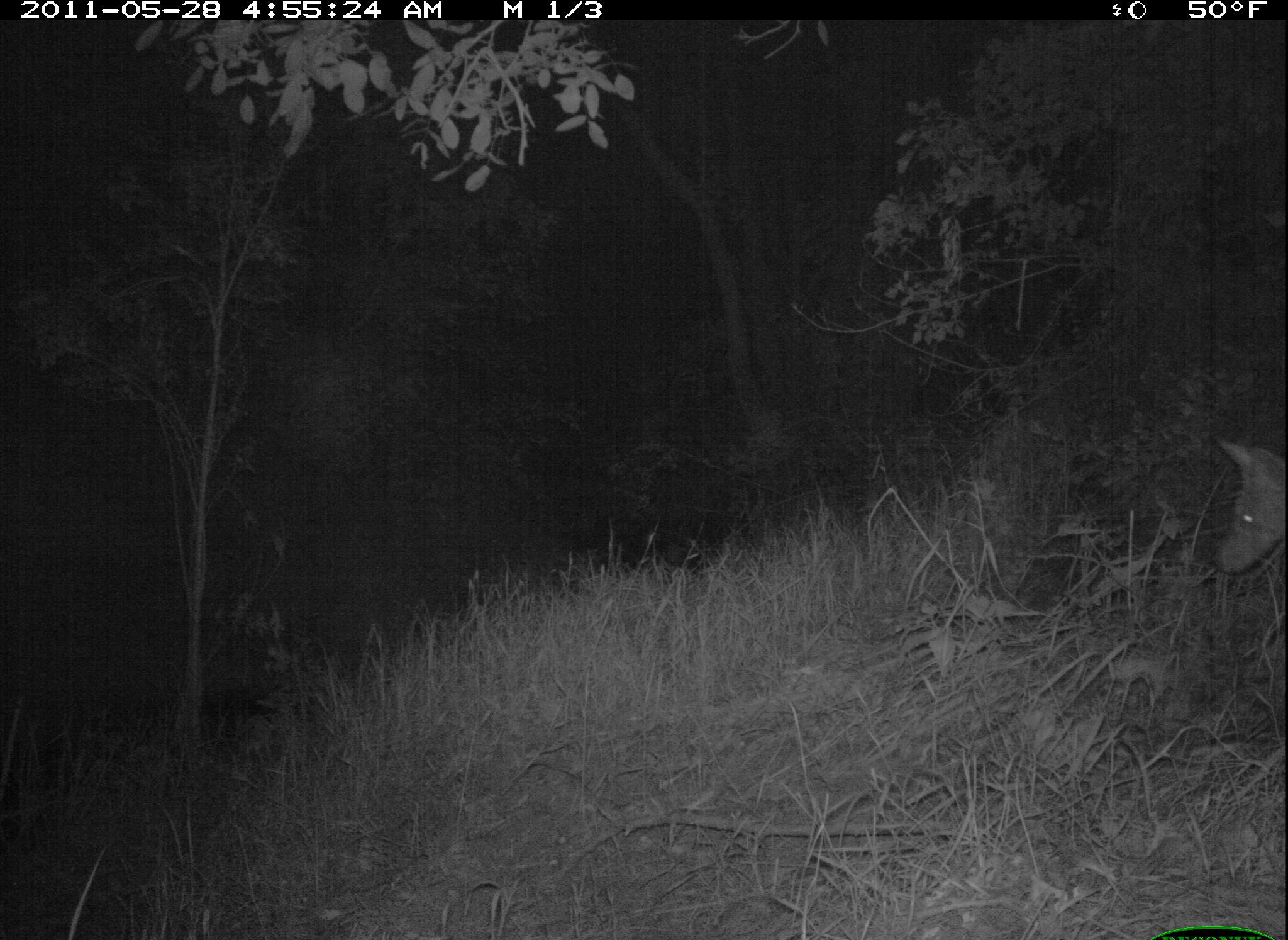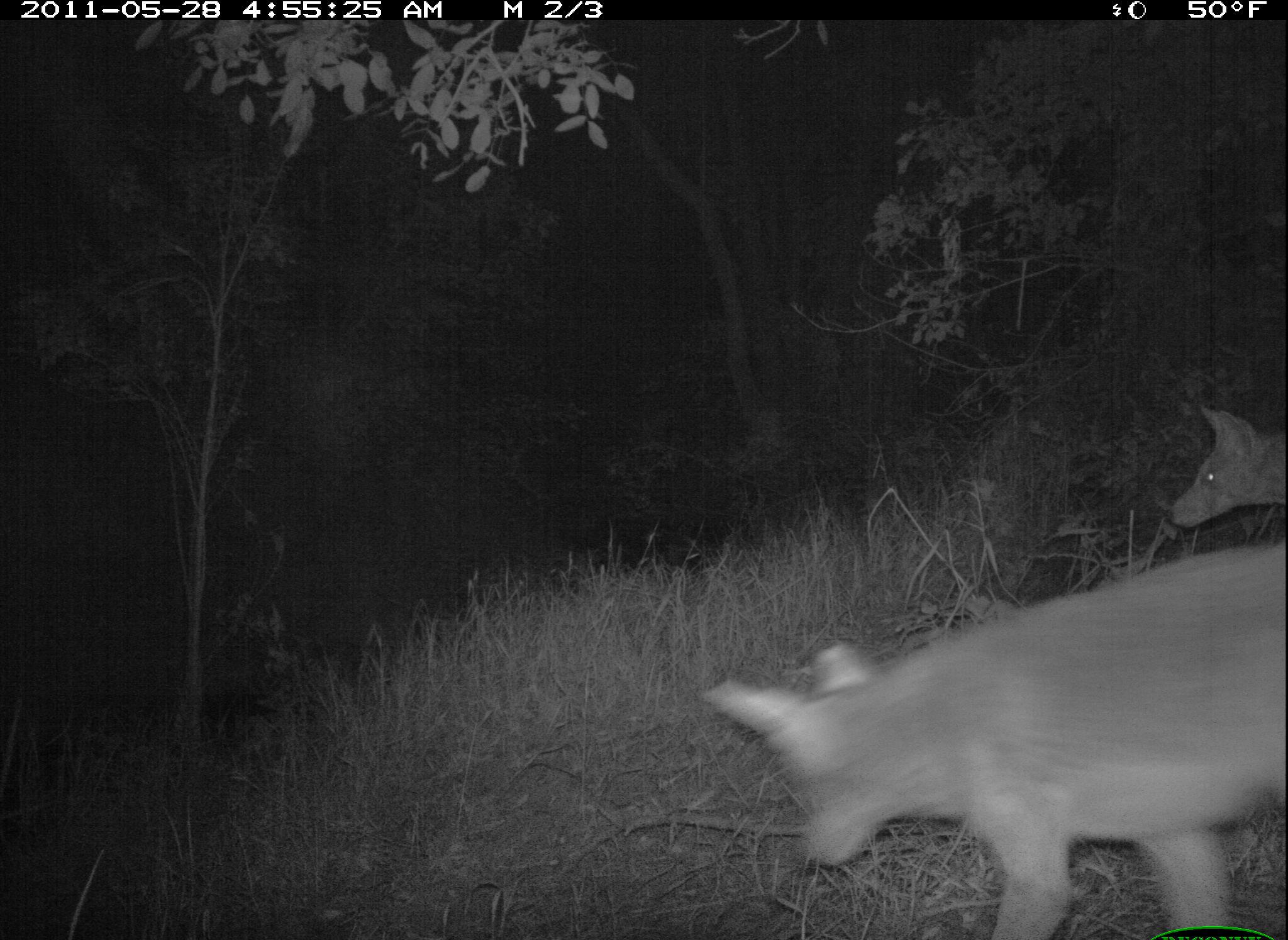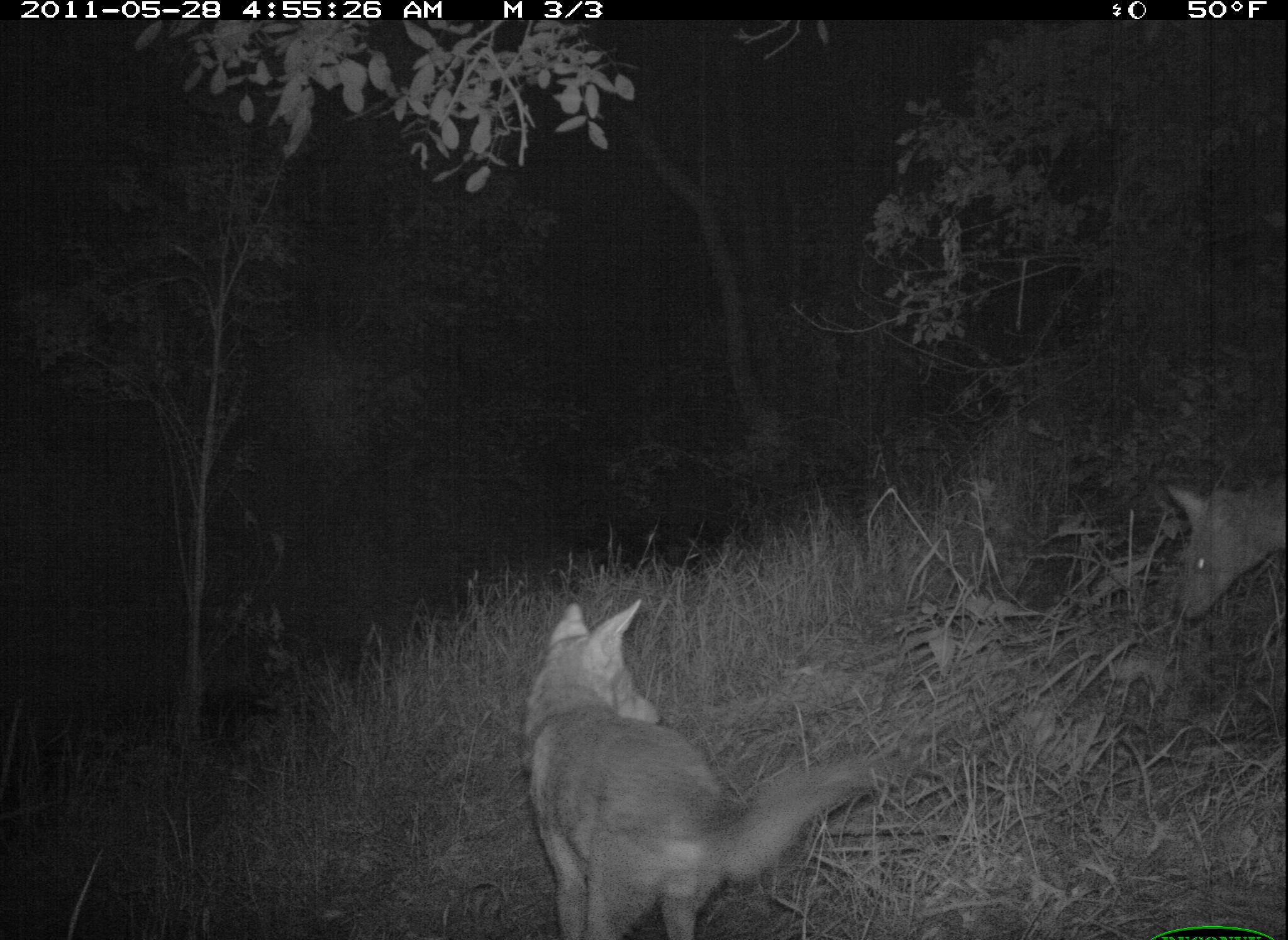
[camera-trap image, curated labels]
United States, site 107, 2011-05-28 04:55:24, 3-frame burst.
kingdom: Animalia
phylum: Chordata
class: Mammalia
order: Carnivora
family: Canidae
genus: Canis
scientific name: Canis latrans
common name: coyote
Coyote (Canis latrans).